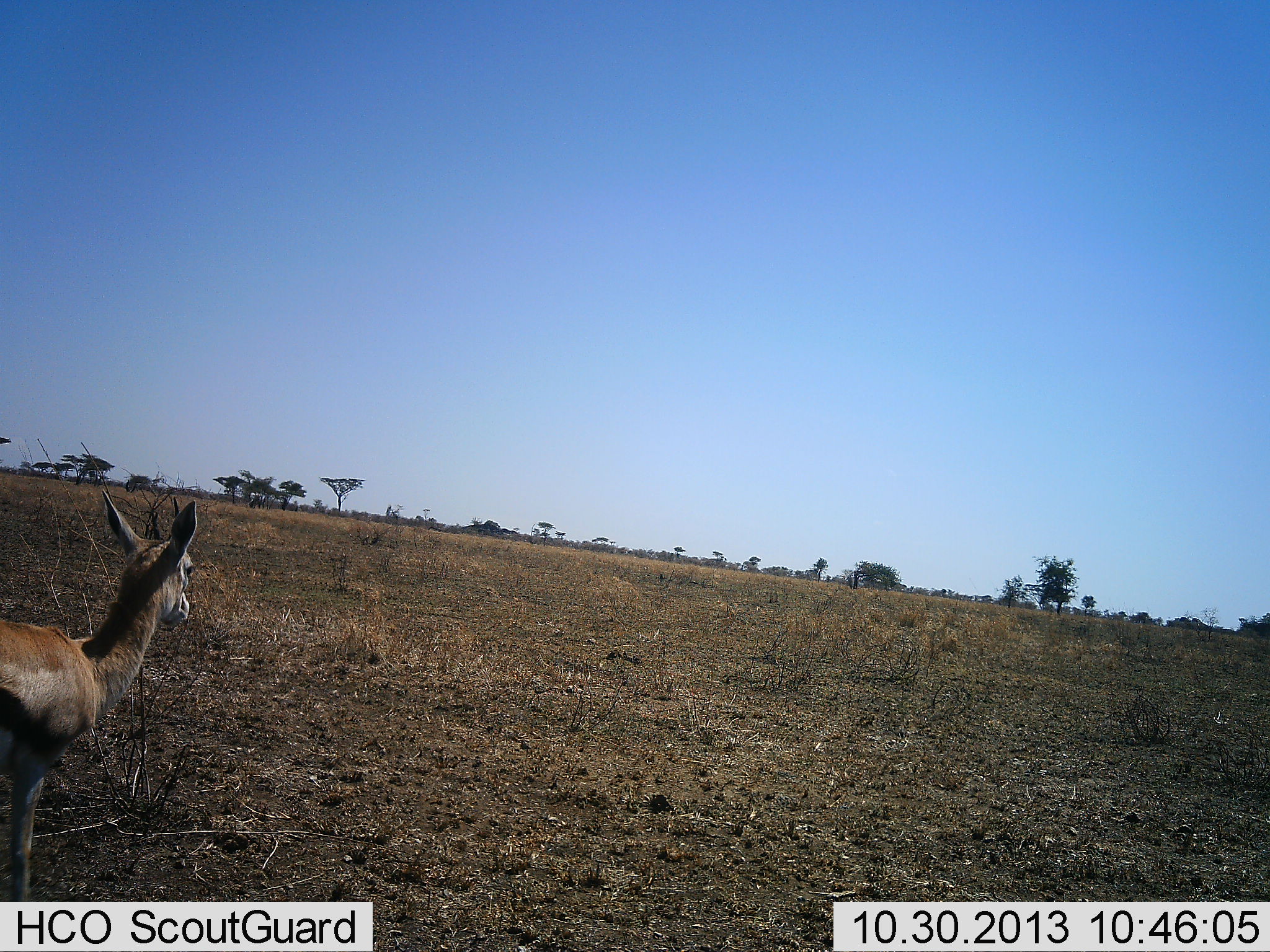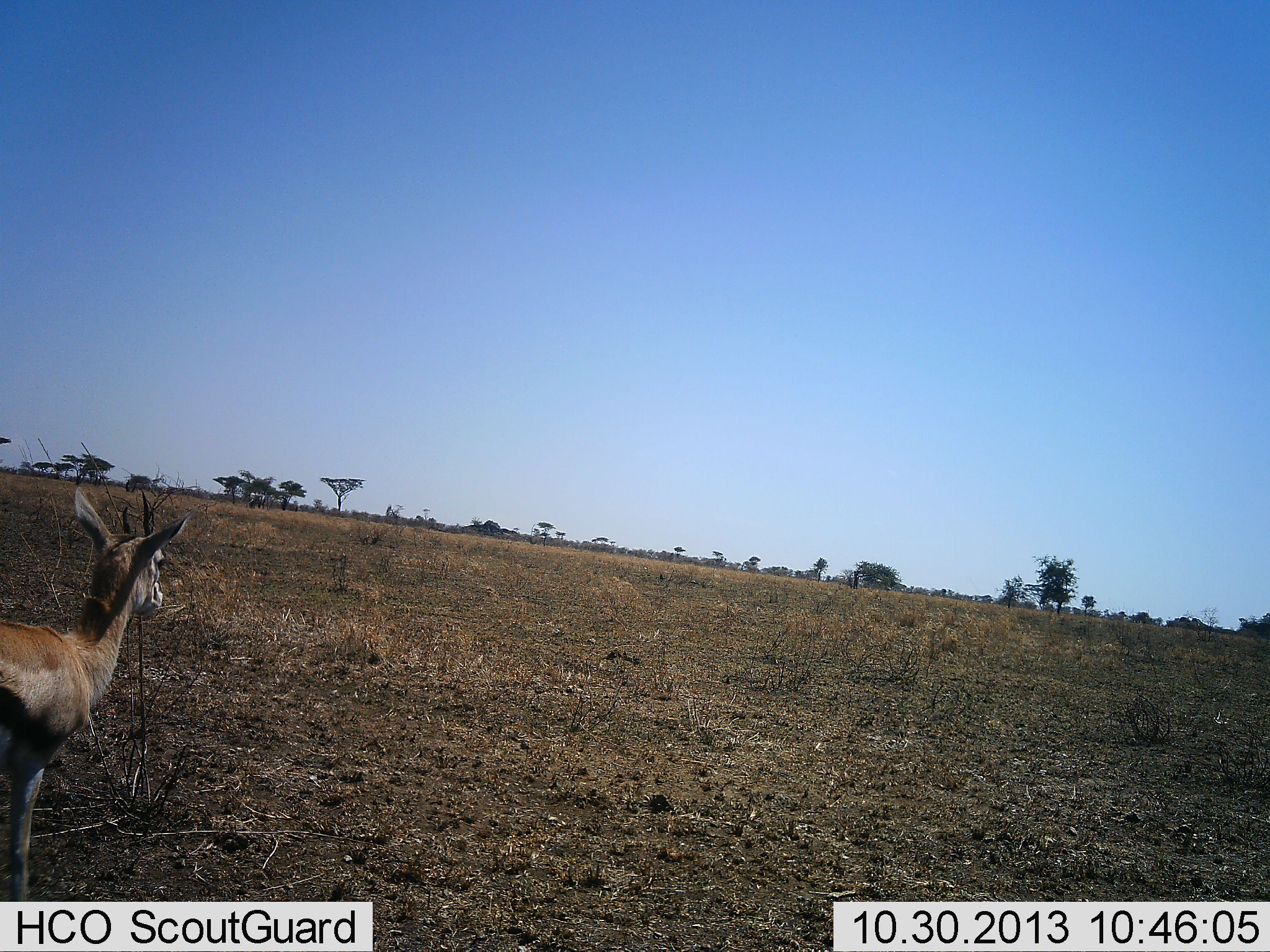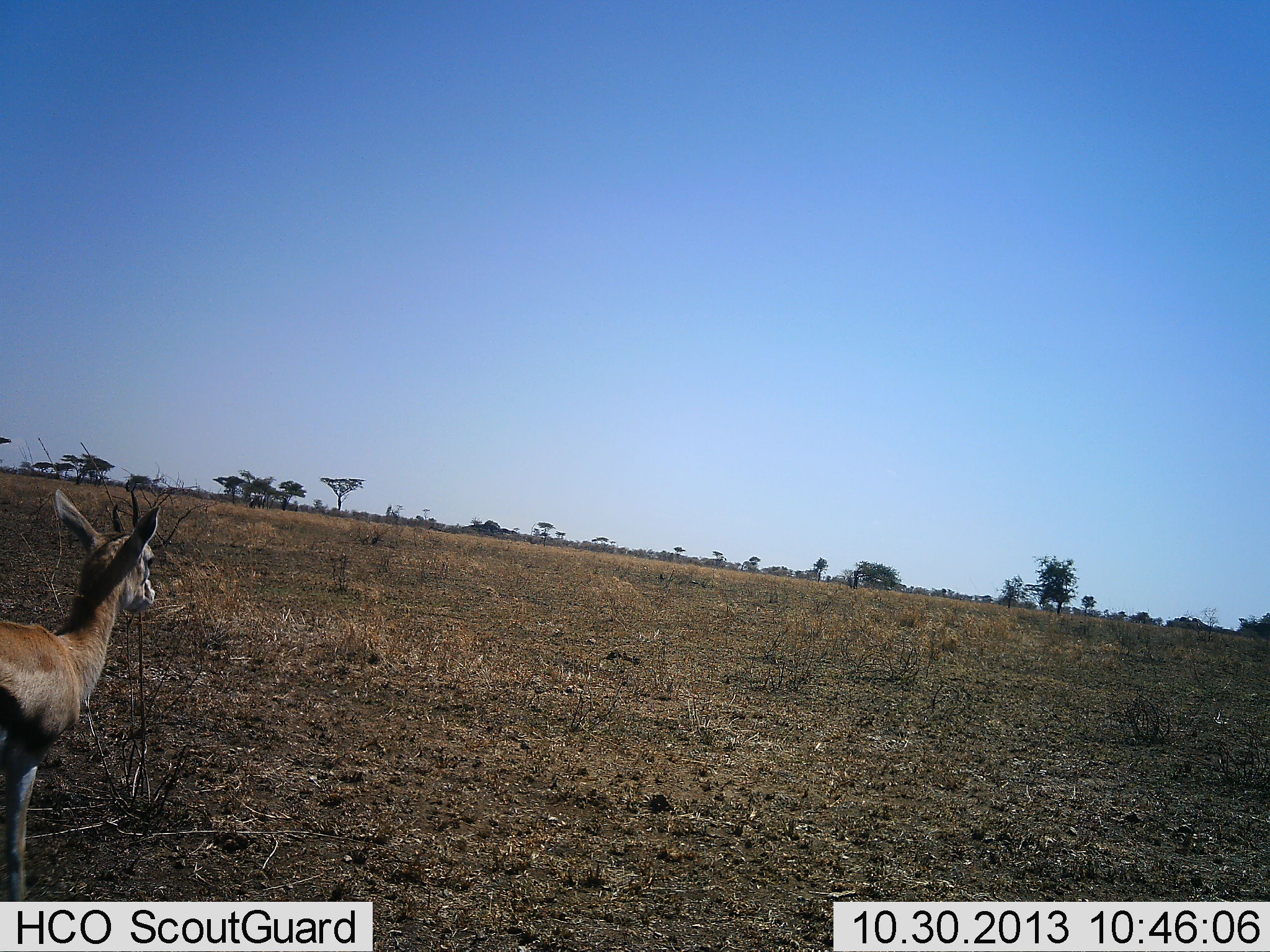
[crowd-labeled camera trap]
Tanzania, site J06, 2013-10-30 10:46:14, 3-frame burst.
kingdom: Animalia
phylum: Chordata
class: Mammalia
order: Artiodactyla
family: Bovidae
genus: Eudorcas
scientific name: Eudorcas thomsonii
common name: thomson's gazelle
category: gazellethomsons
Gazellethomsons (thomson's gazelle) (Eudorcas thomsonii), count 1. Behavior (volunteer vote fractions): standing 100%, resting 0%, moving 0%, interacting 0%. Young present (vote fraction): 0%. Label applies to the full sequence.